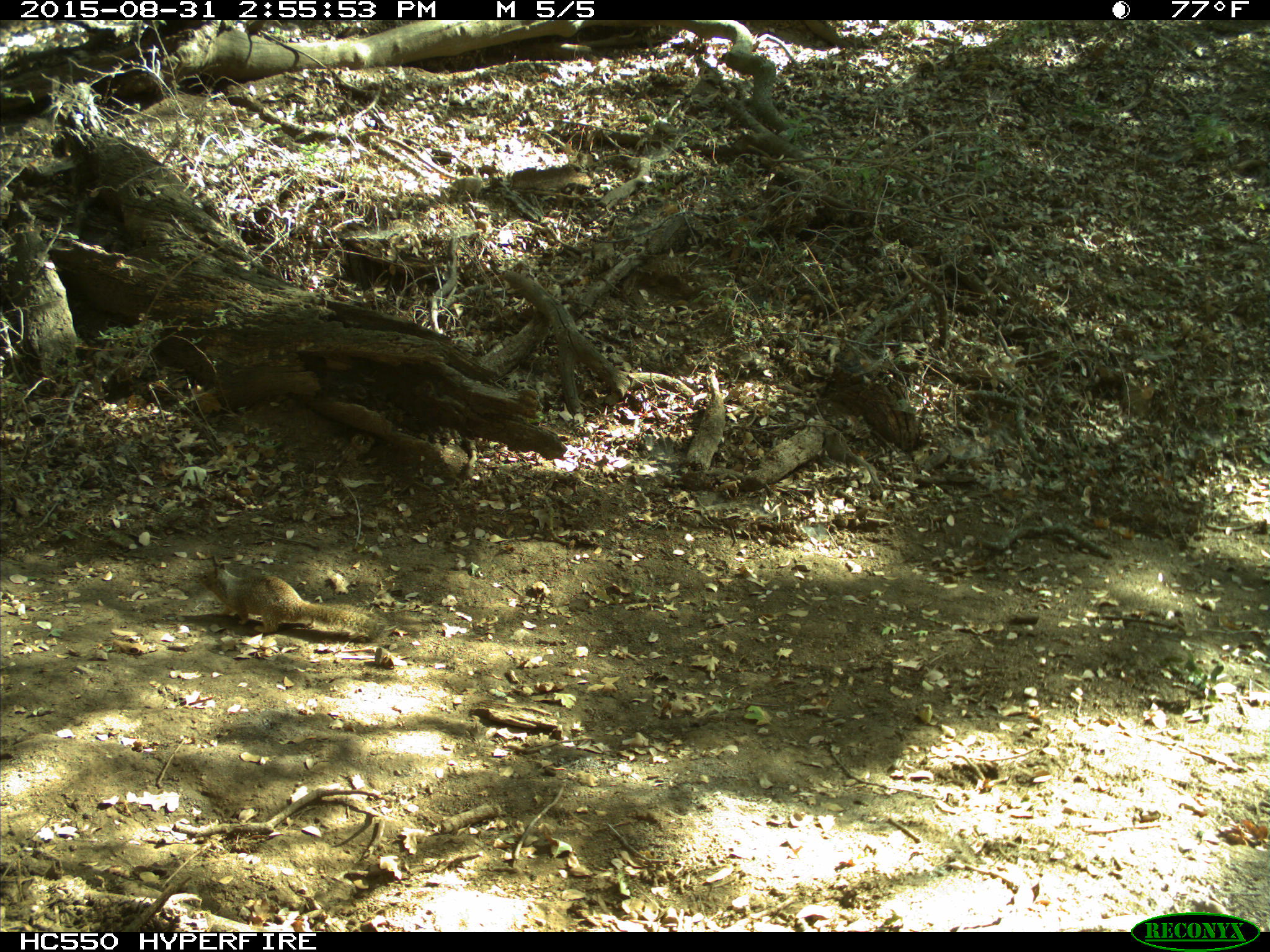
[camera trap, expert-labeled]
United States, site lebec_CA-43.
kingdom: Animalia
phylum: Chordata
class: Mammalia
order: Rodentia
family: Sciuridae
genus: Otospermophilus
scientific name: Otospermophilus beecheyi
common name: california ground squirrel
Otospermophilus beecheyi (california ground squirrel).